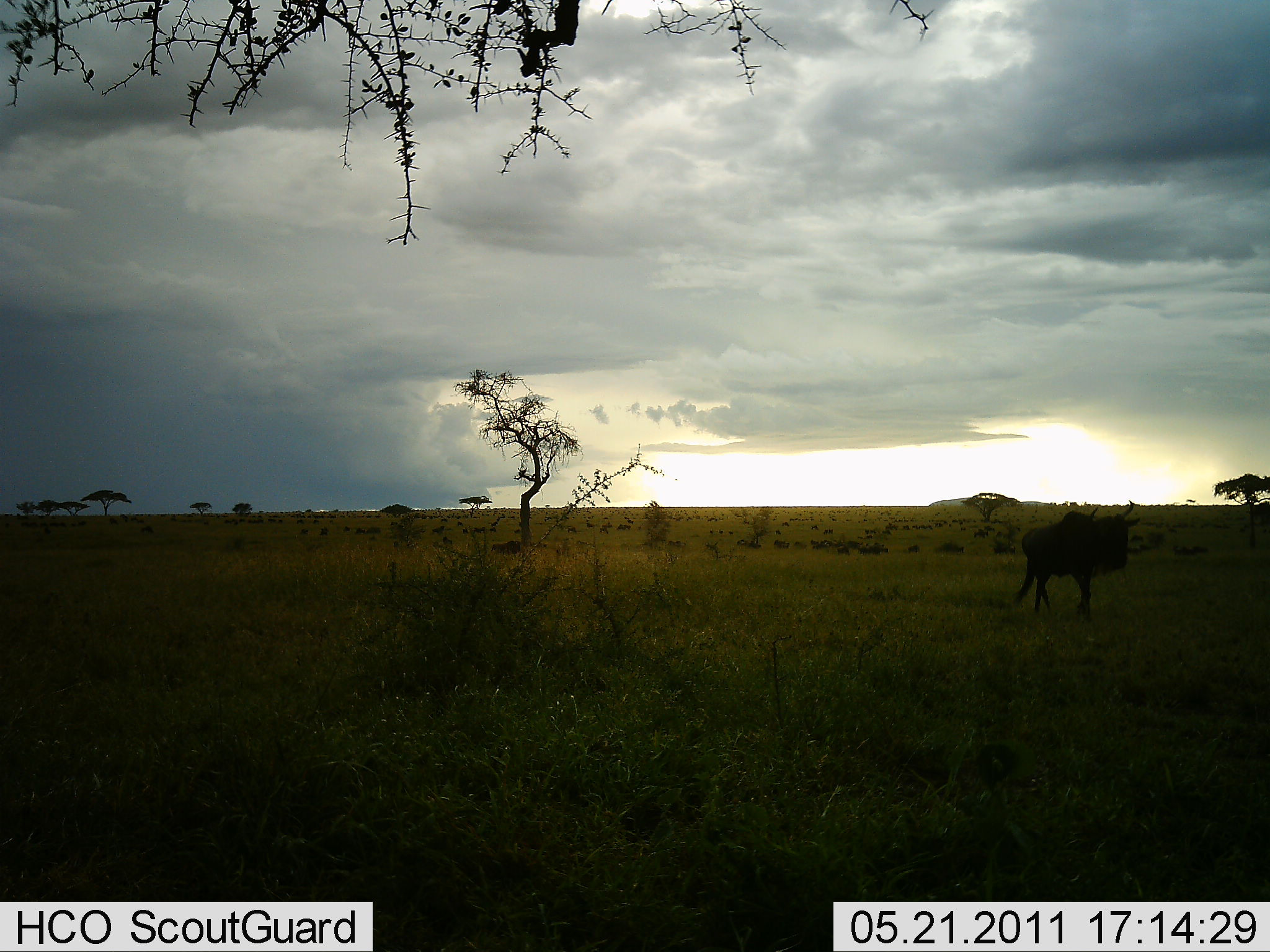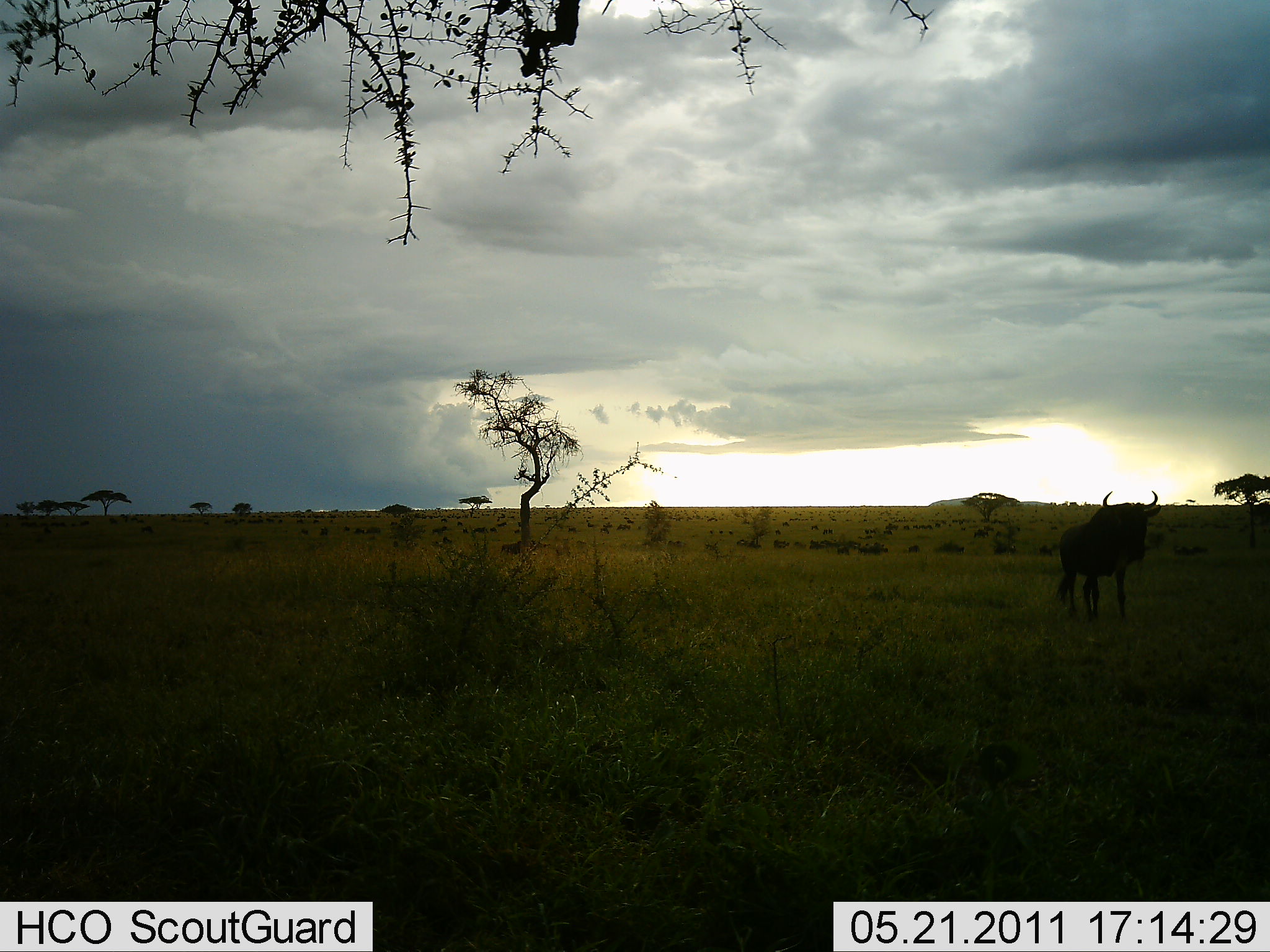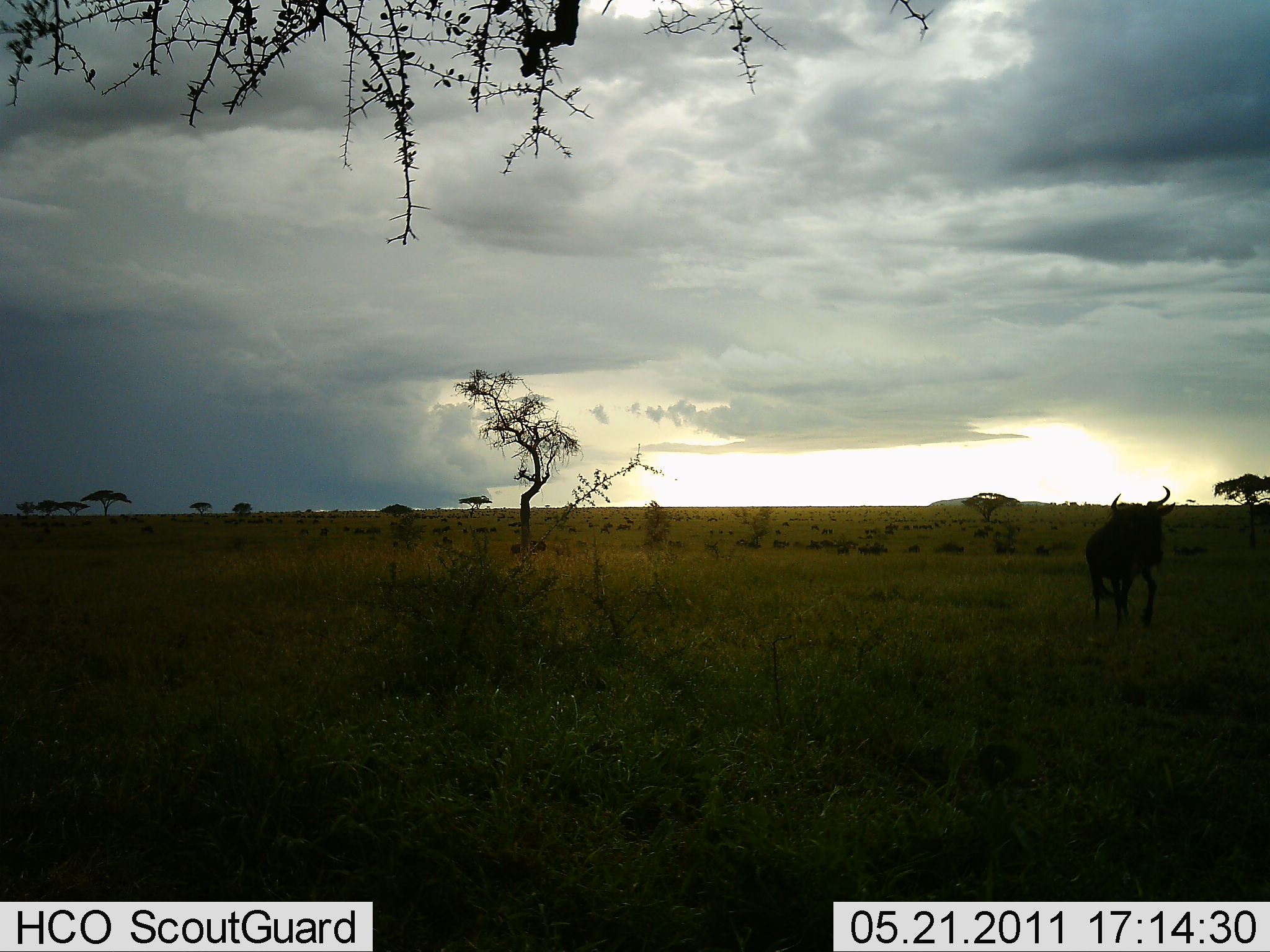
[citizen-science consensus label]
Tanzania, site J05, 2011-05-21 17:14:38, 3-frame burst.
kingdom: Animalia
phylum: Chordata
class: Mammalia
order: Artiodactyla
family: Bovidae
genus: Connochaetes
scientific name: Connochaetes taurinus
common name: blue wildebeest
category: wildebeest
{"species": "wildebeest (blue wildebeest) (Connochaetes taurinus)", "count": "2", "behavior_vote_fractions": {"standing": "30%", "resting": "10%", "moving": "90%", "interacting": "0%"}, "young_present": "0%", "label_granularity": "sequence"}